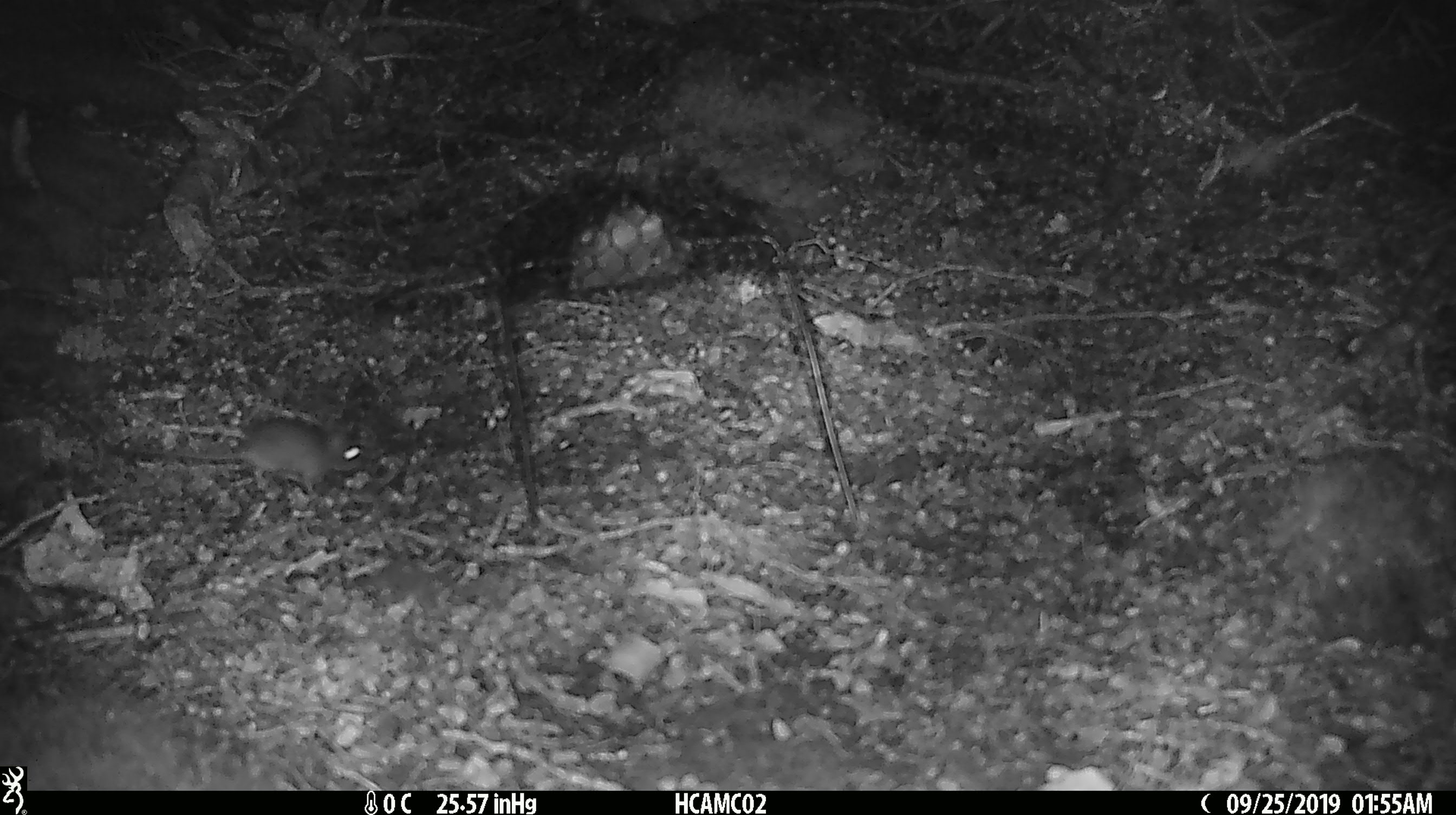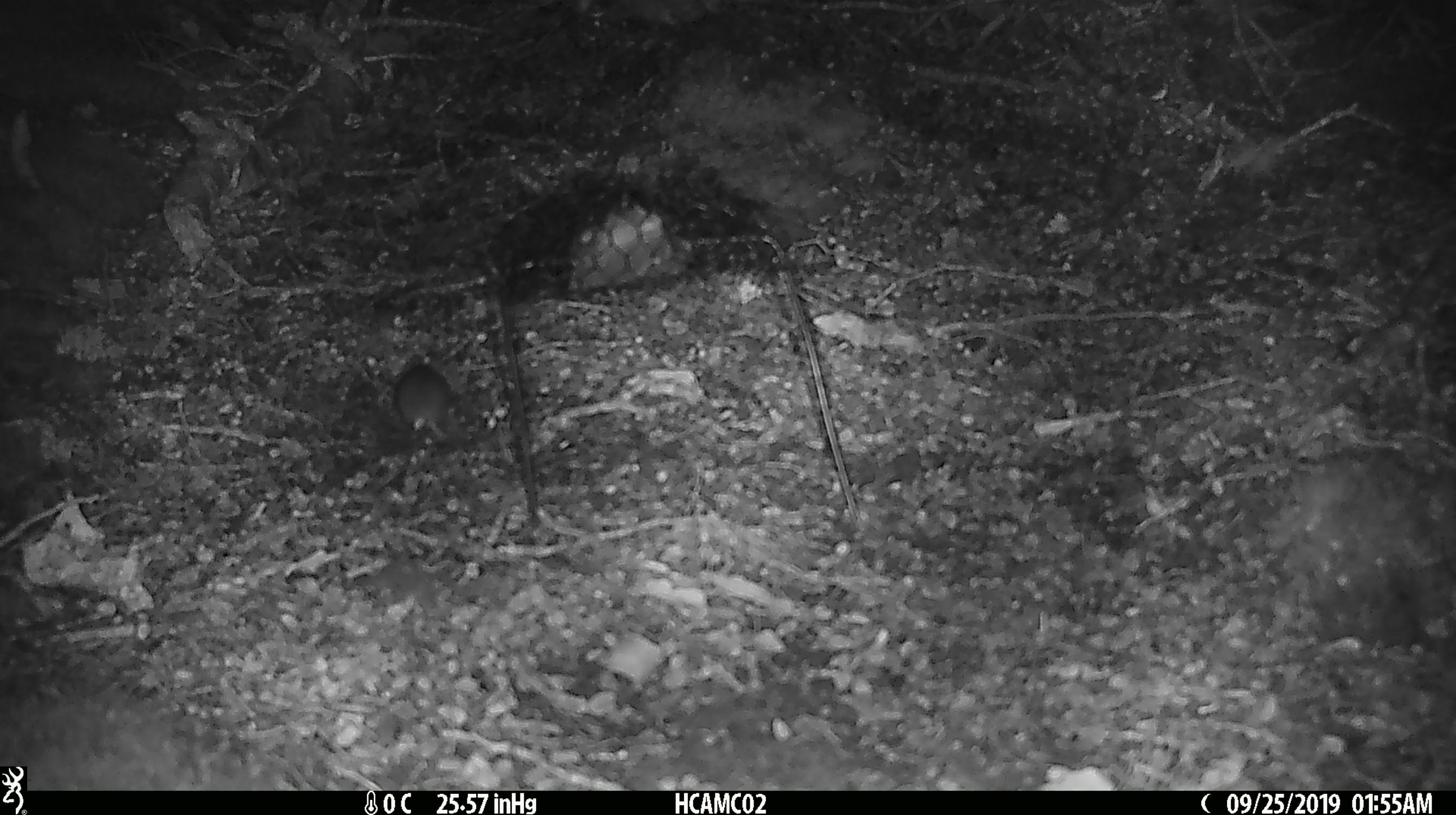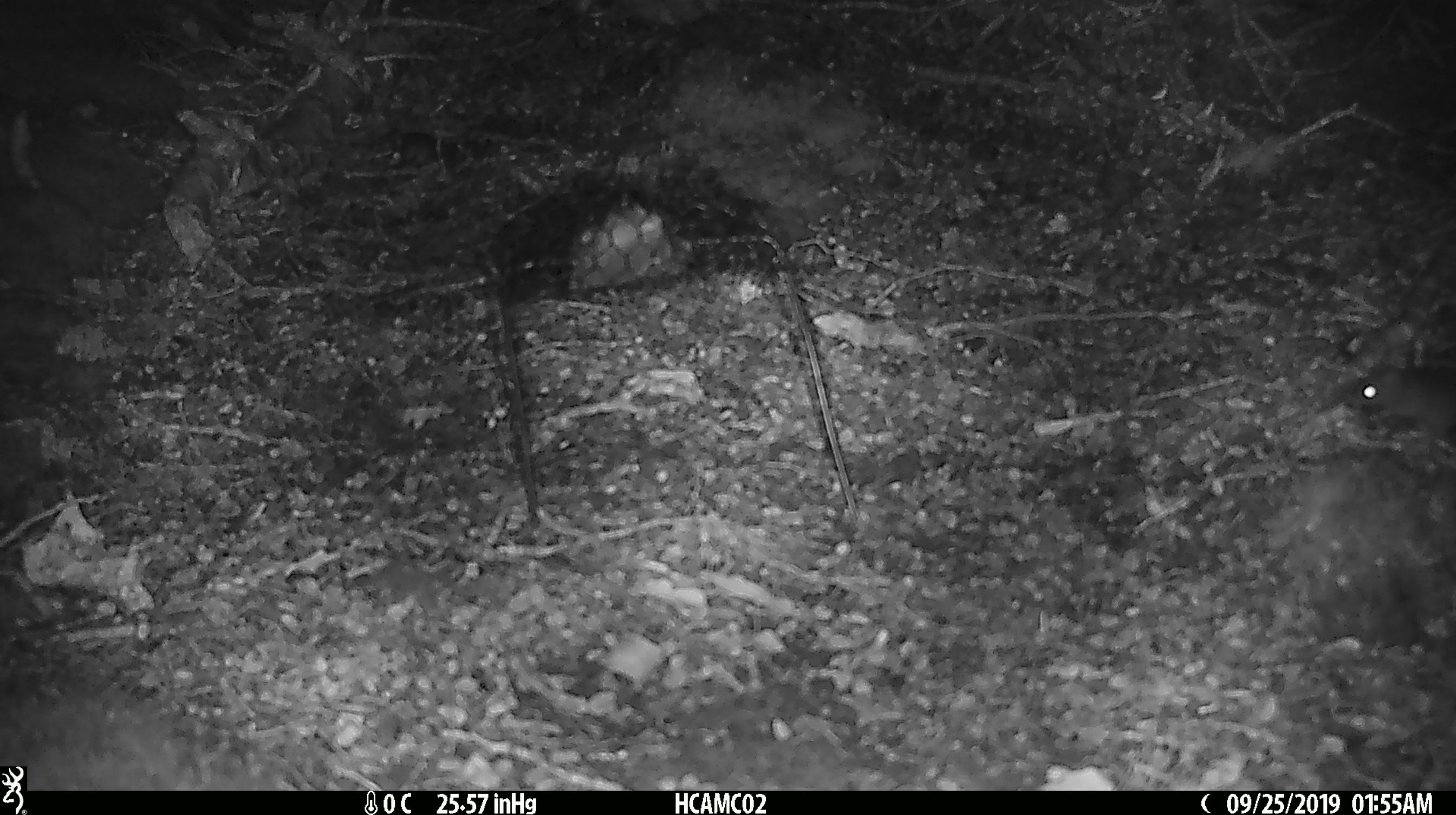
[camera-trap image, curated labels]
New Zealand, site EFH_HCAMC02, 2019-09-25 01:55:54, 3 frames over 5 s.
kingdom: Animalia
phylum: Chordata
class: Mammalia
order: Rodentia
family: Muridae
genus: Mus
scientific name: Mus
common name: mouse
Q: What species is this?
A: Mouse (Mus).